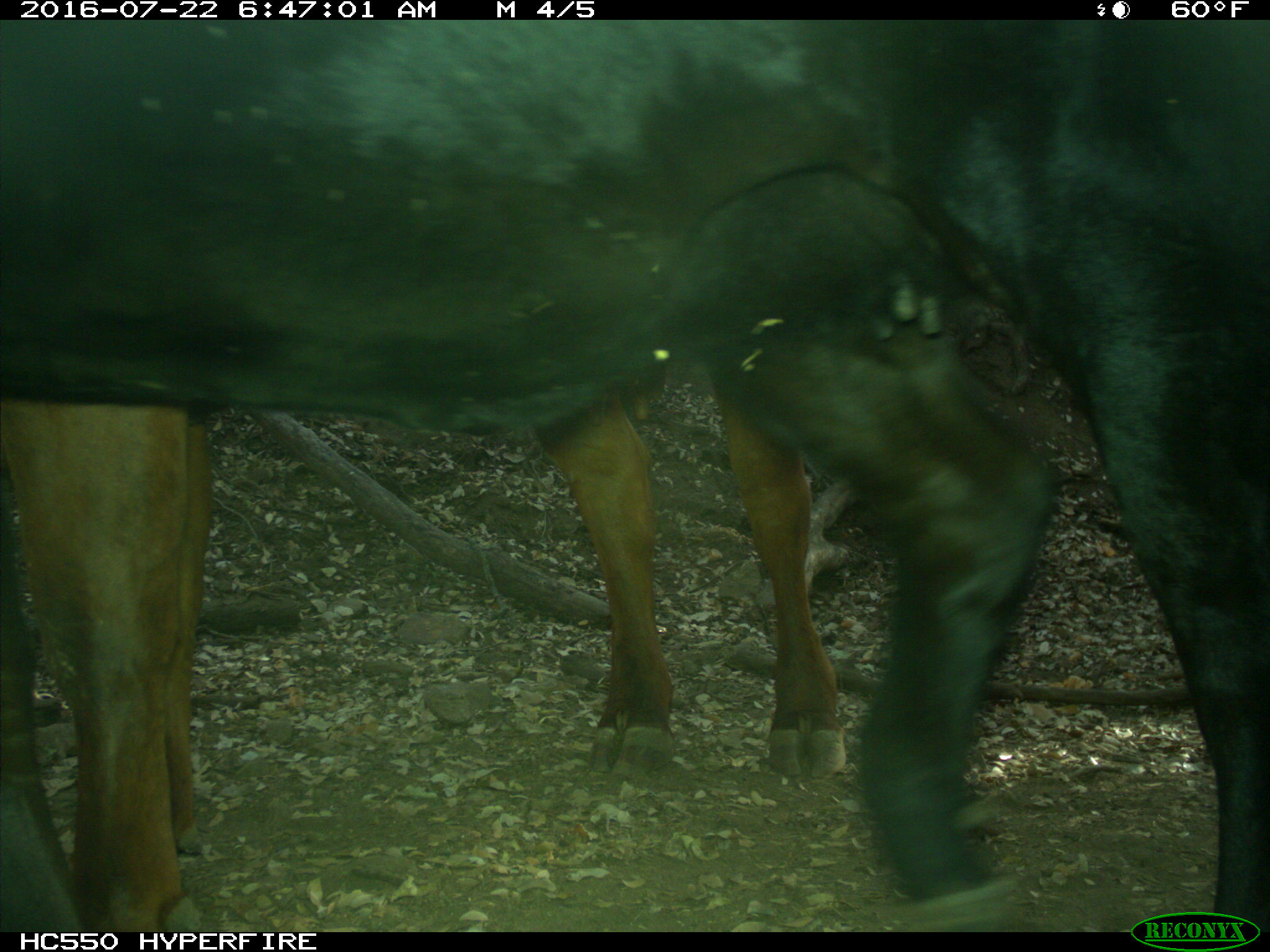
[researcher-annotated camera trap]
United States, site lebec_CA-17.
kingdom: Animalia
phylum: Chordata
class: Mammalia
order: Artiodactyla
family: Bovidae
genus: Bos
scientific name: Bos taurus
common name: domestic cow